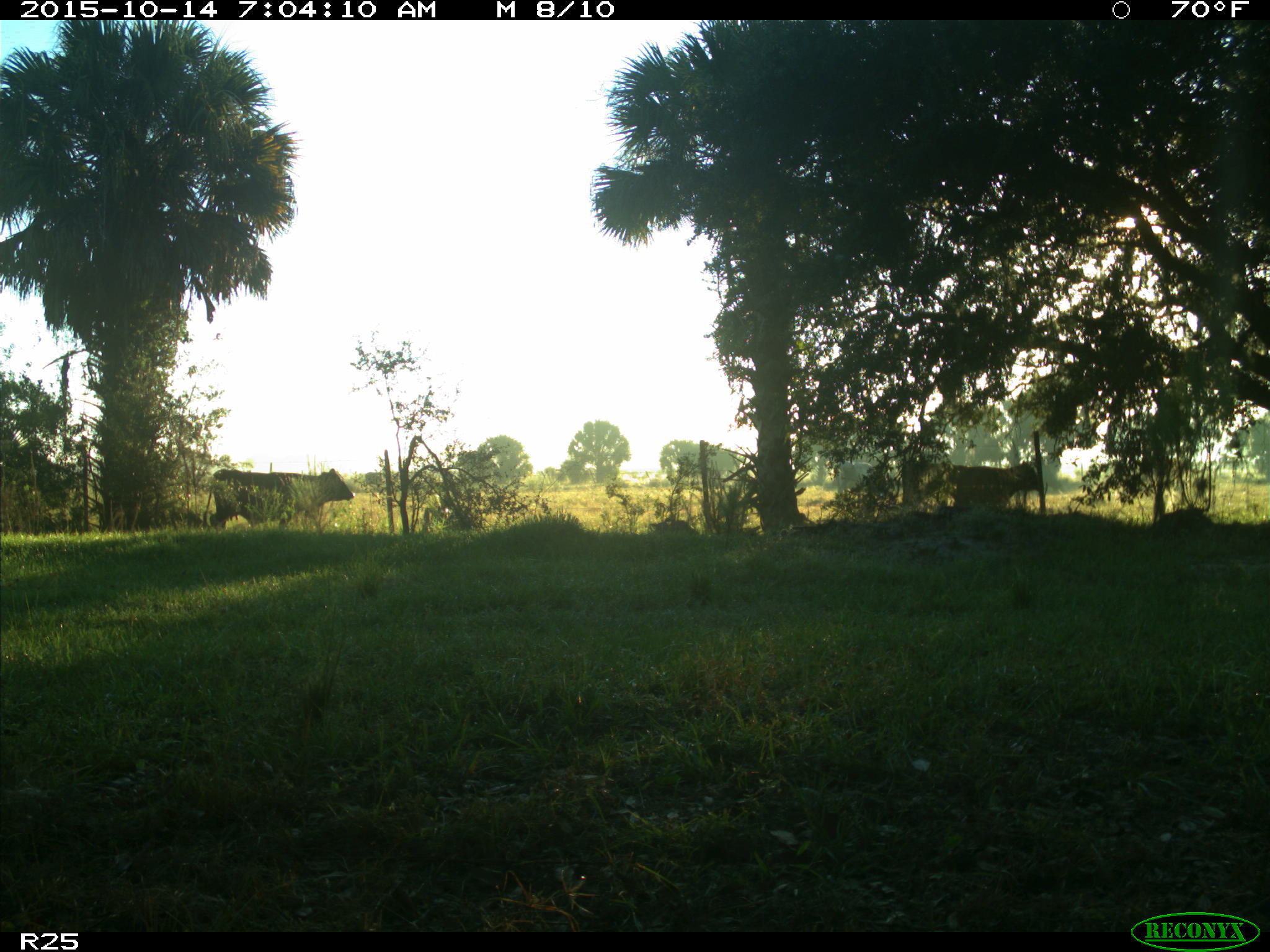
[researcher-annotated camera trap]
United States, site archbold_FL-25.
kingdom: Animalia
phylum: Chordata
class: Mammalia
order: Artiodactyla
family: Bovidae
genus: Bos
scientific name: Bos taurus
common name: domestic cow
Bos taurus (domestic cow).